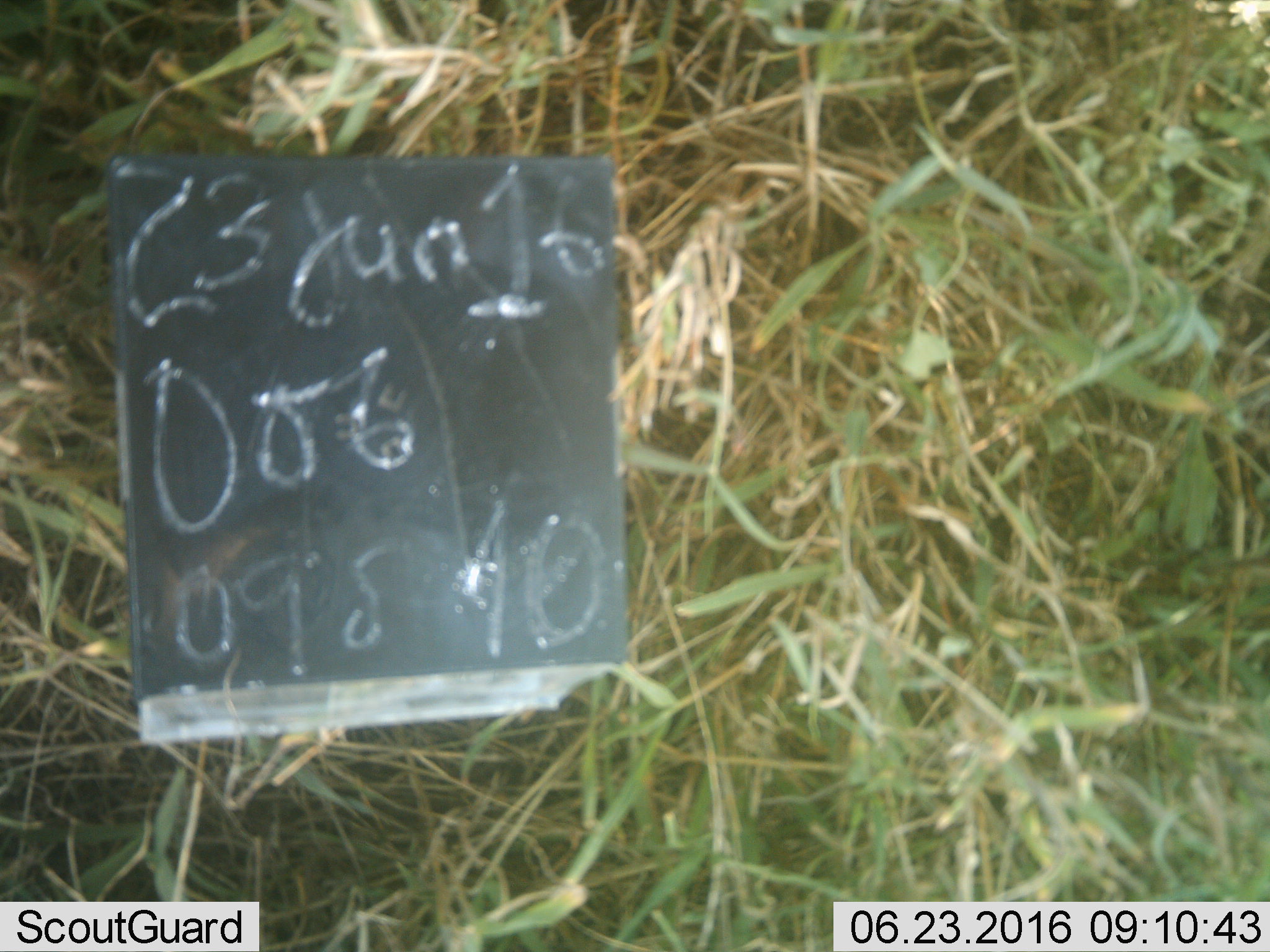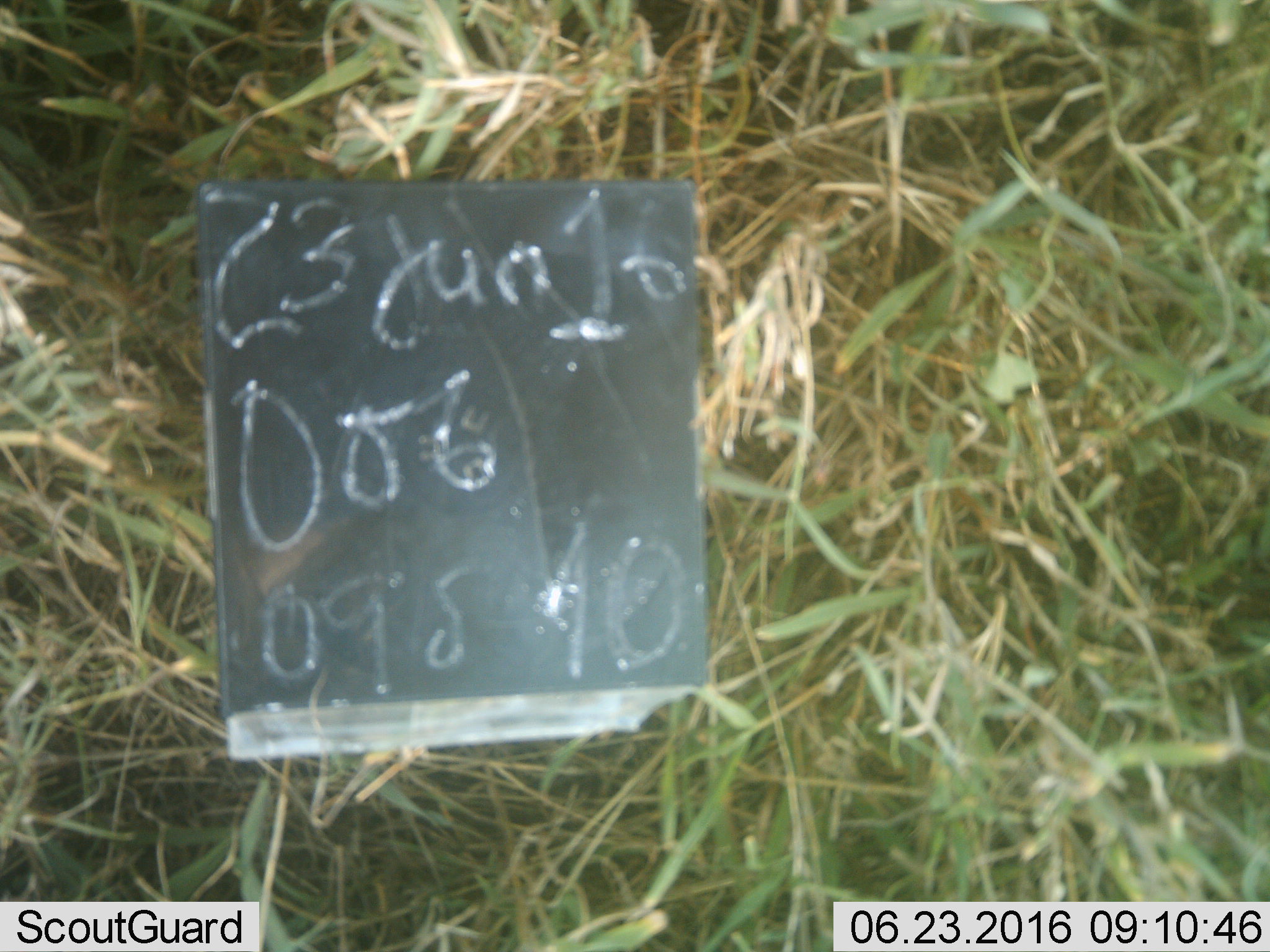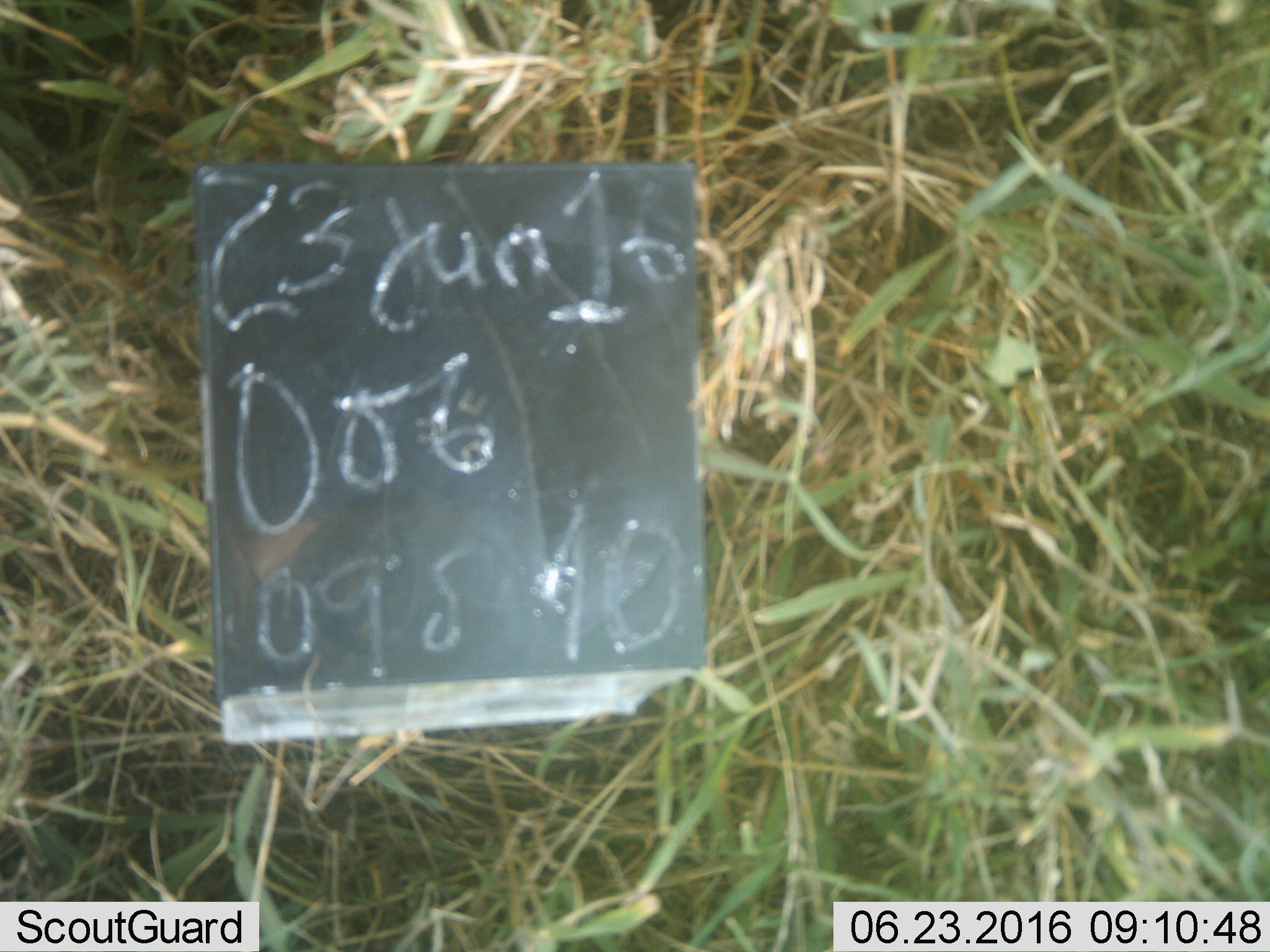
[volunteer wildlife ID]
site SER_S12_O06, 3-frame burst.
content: unidentified animal